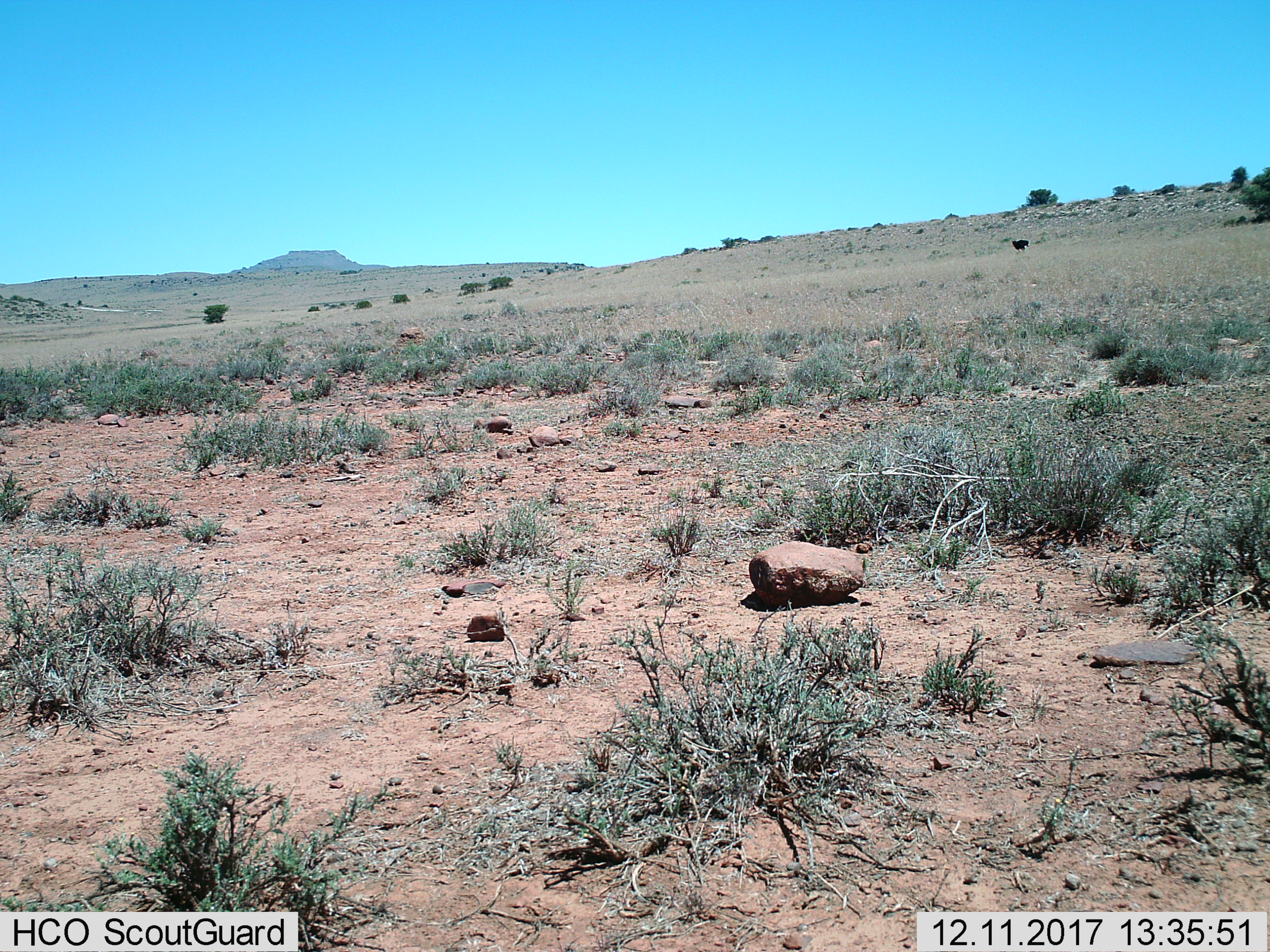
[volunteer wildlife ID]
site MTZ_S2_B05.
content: unidentified animal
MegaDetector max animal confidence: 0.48